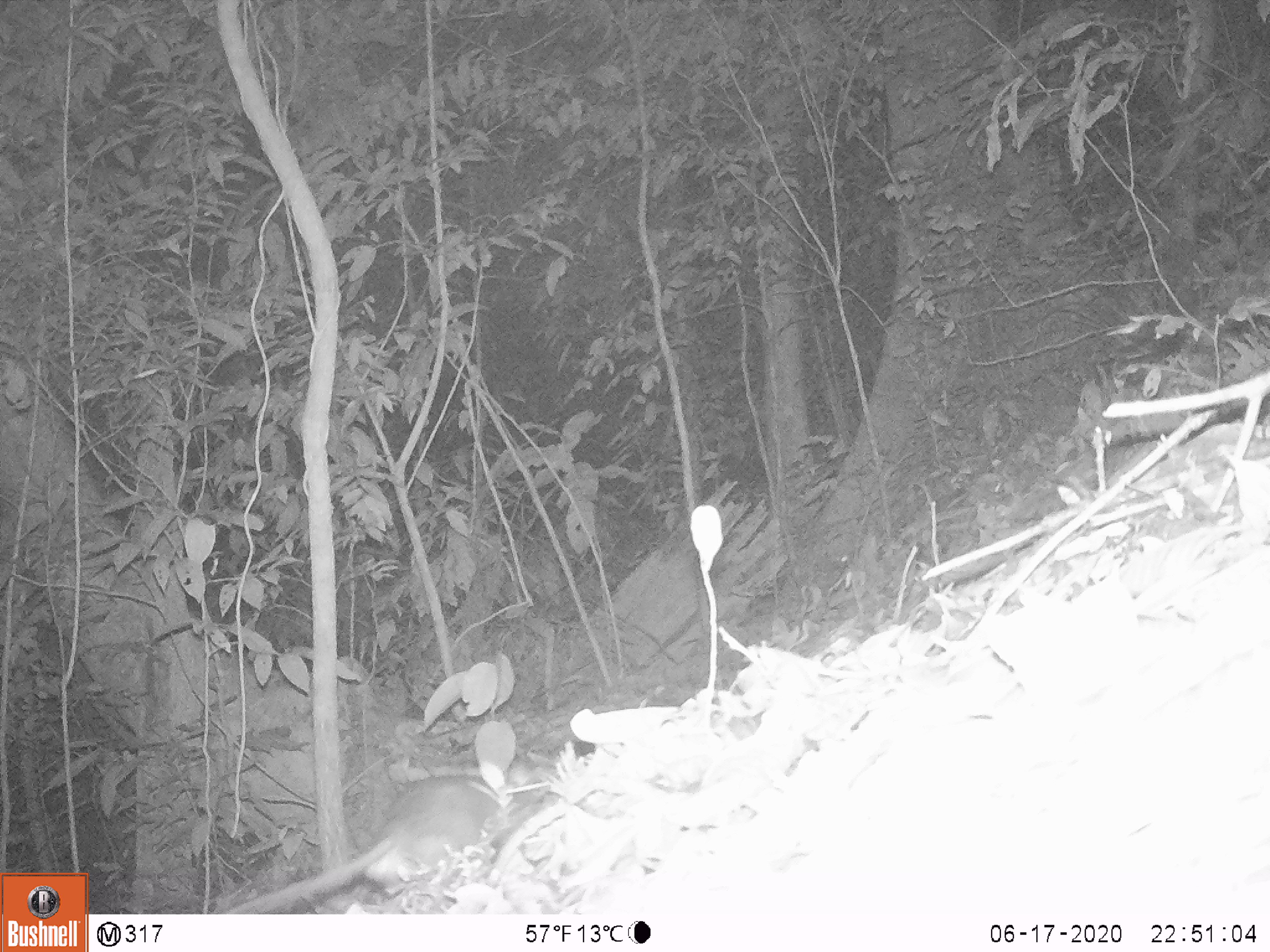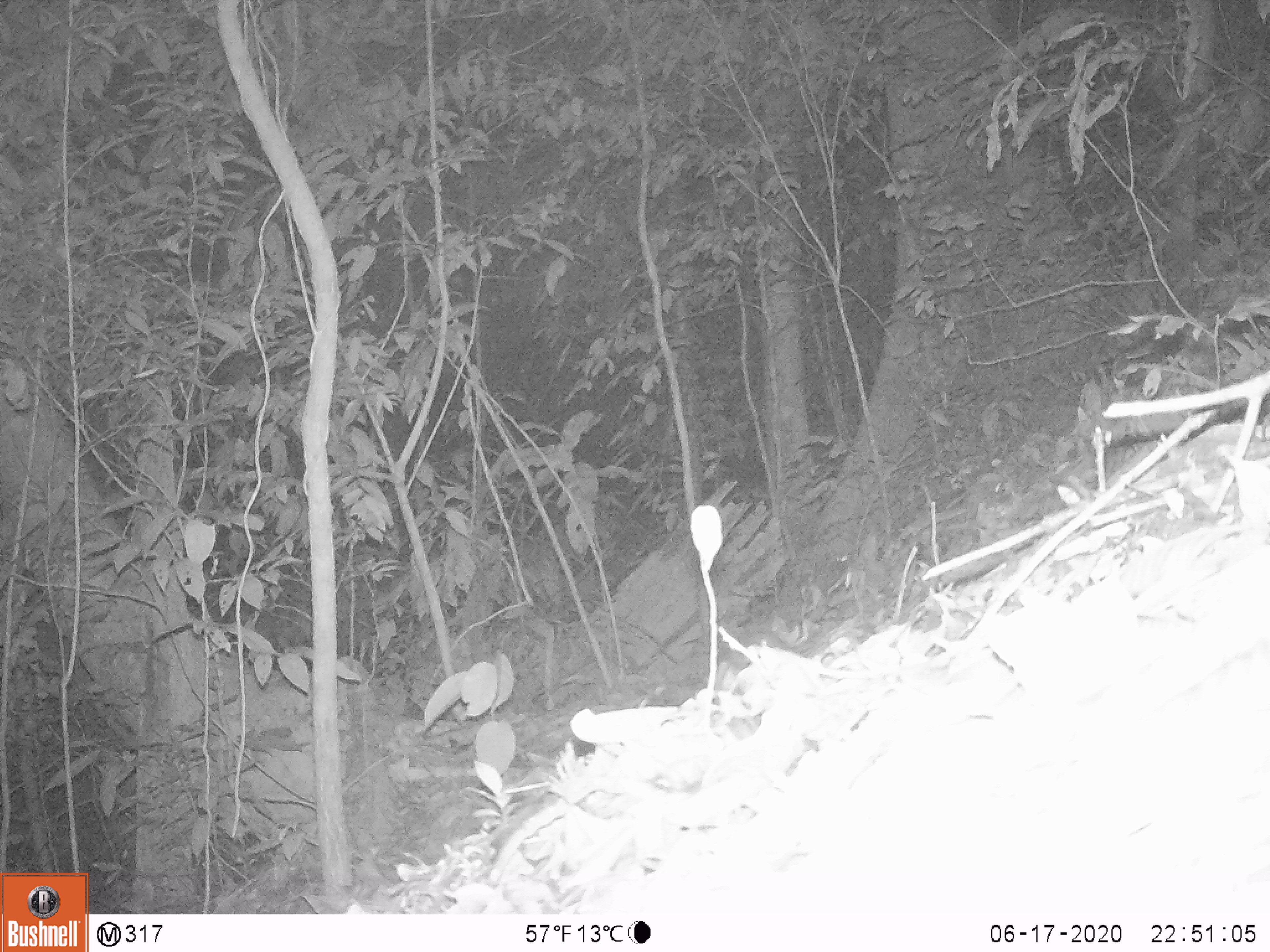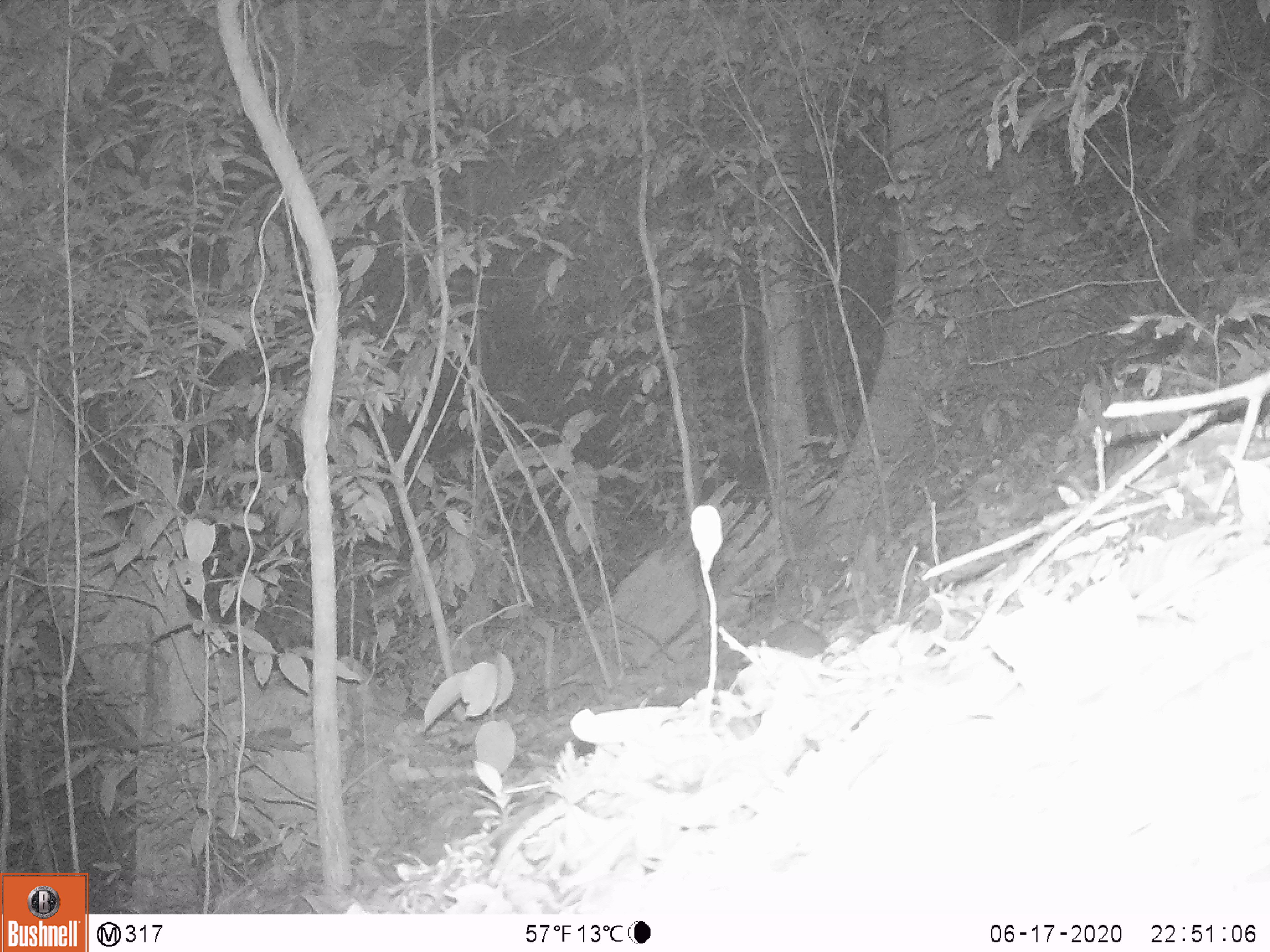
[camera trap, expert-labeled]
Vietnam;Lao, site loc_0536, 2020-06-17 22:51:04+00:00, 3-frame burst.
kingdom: Animalia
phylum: Chordata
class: Mammalia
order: Rodentia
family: Muridae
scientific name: Muridae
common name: old-world mice and rats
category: unidentified murid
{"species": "unidentified murid (old-world mice and rats) (Muridae)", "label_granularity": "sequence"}